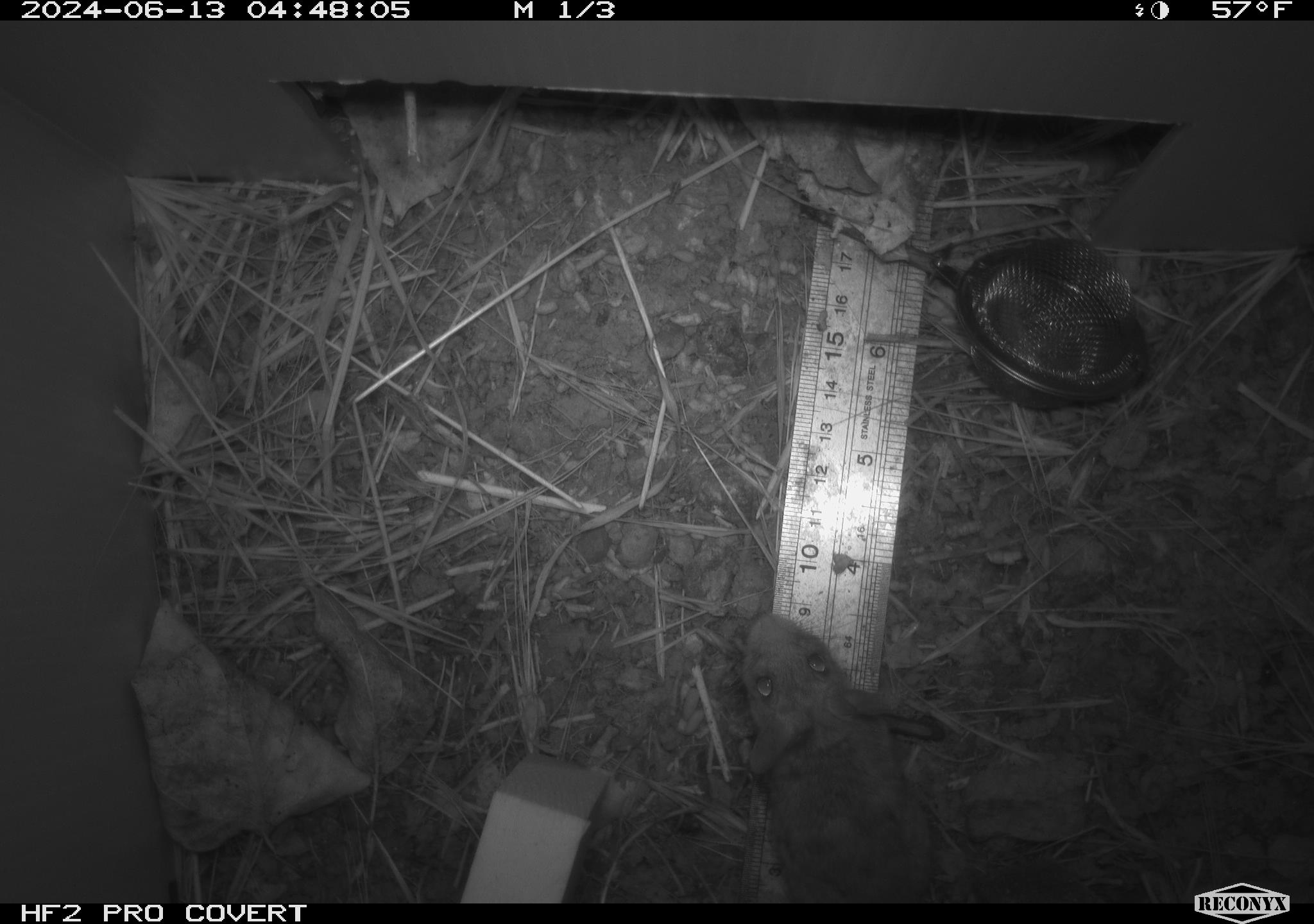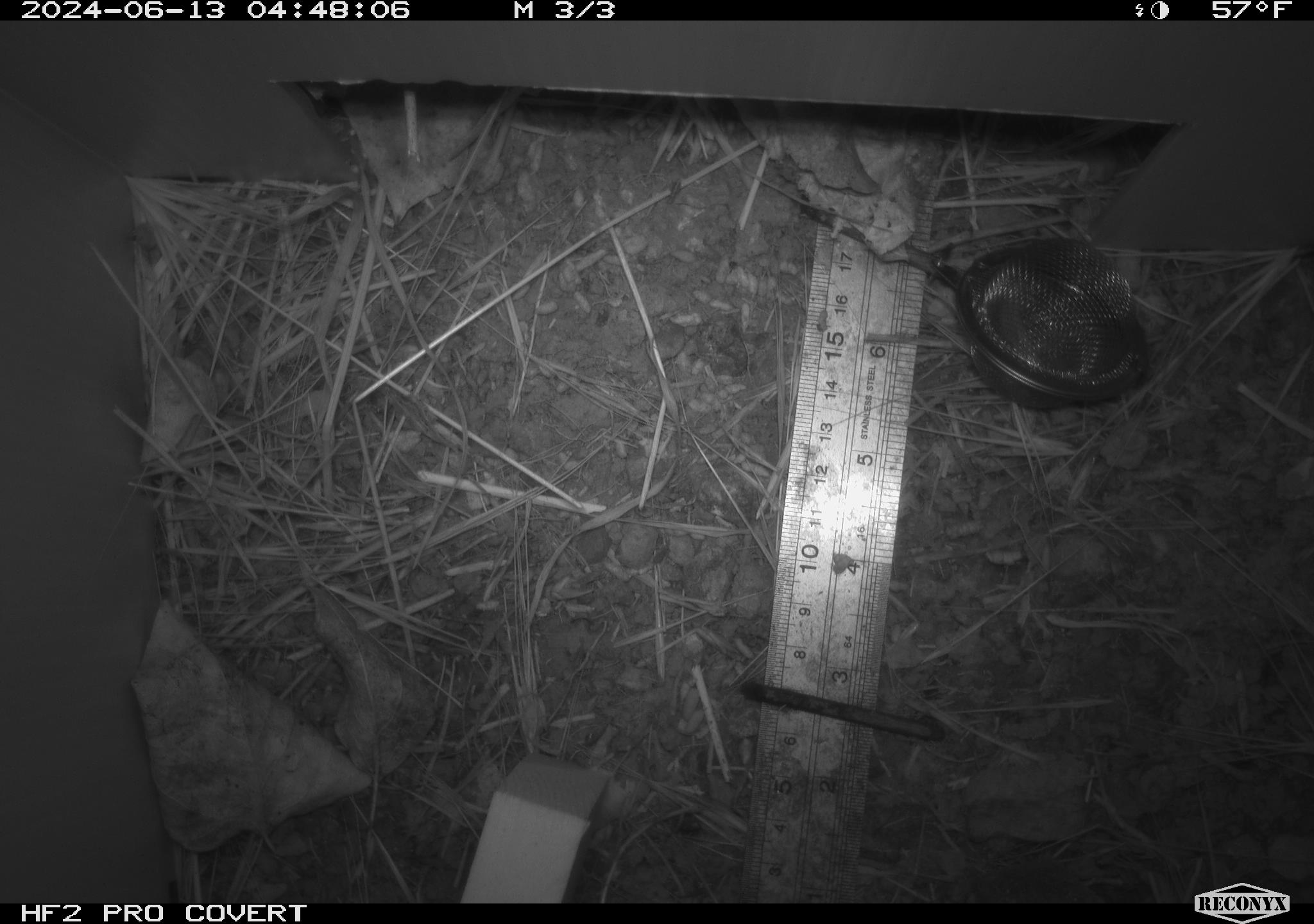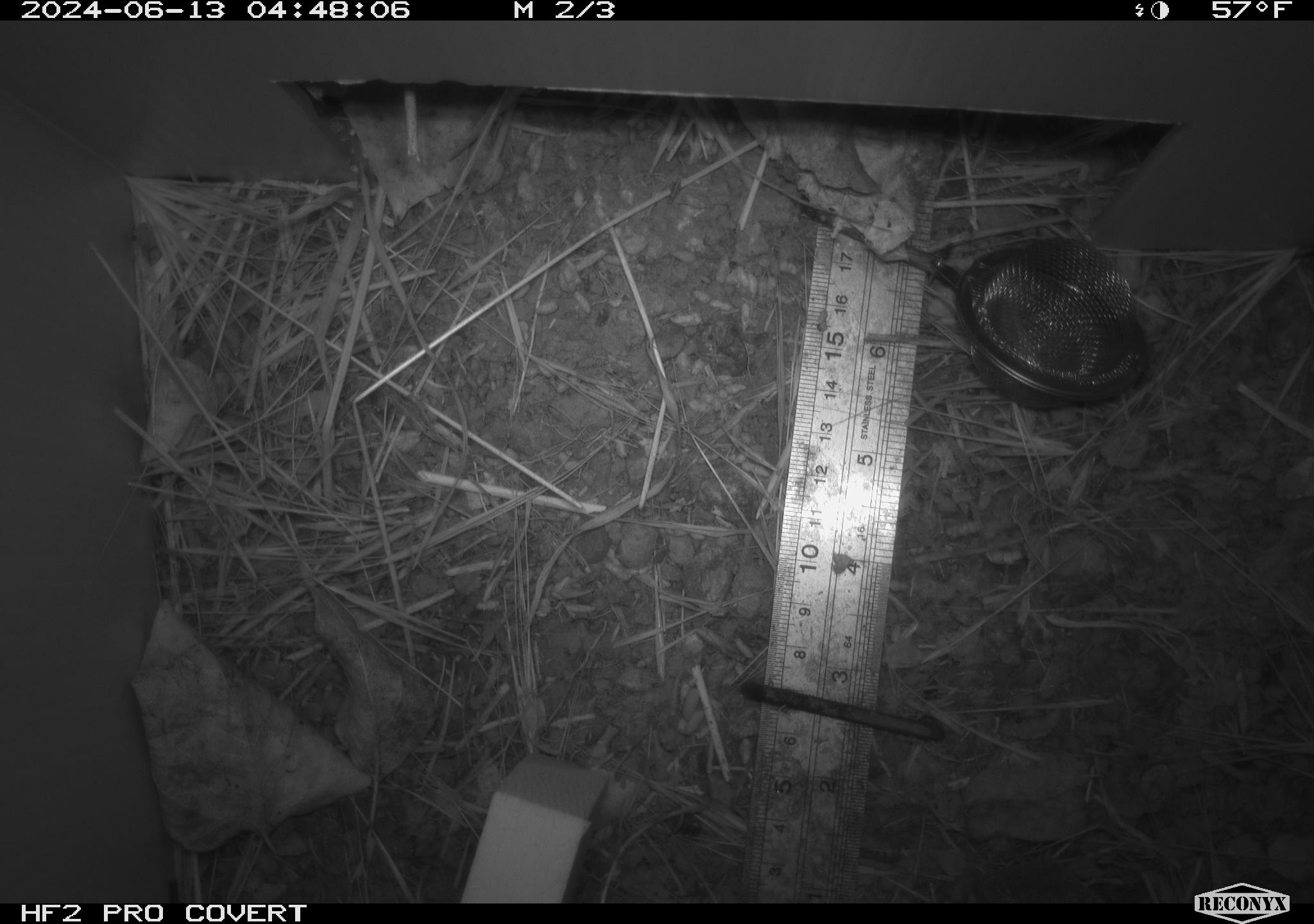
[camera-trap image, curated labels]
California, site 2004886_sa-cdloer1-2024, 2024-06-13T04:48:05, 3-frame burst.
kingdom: Animalia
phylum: Chordata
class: Mammalia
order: Rodentia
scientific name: Rodentia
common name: mouse species